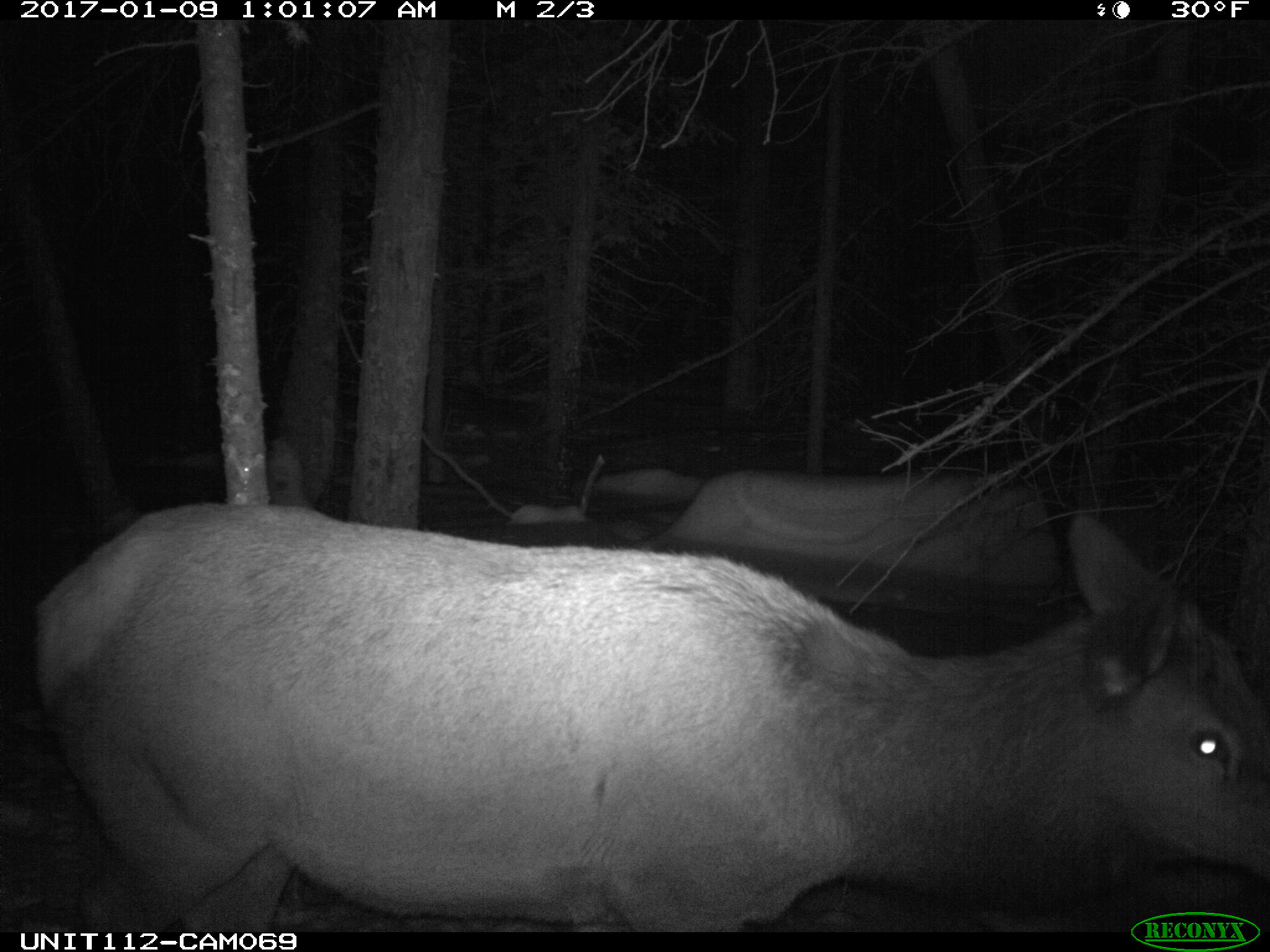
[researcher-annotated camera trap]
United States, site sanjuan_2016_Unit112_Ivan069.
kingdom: Animalia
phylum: Chordata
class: Mammalia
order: Artiodactyla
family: Cervidae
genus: Cervus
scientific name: Cervus elaphus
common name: red deer